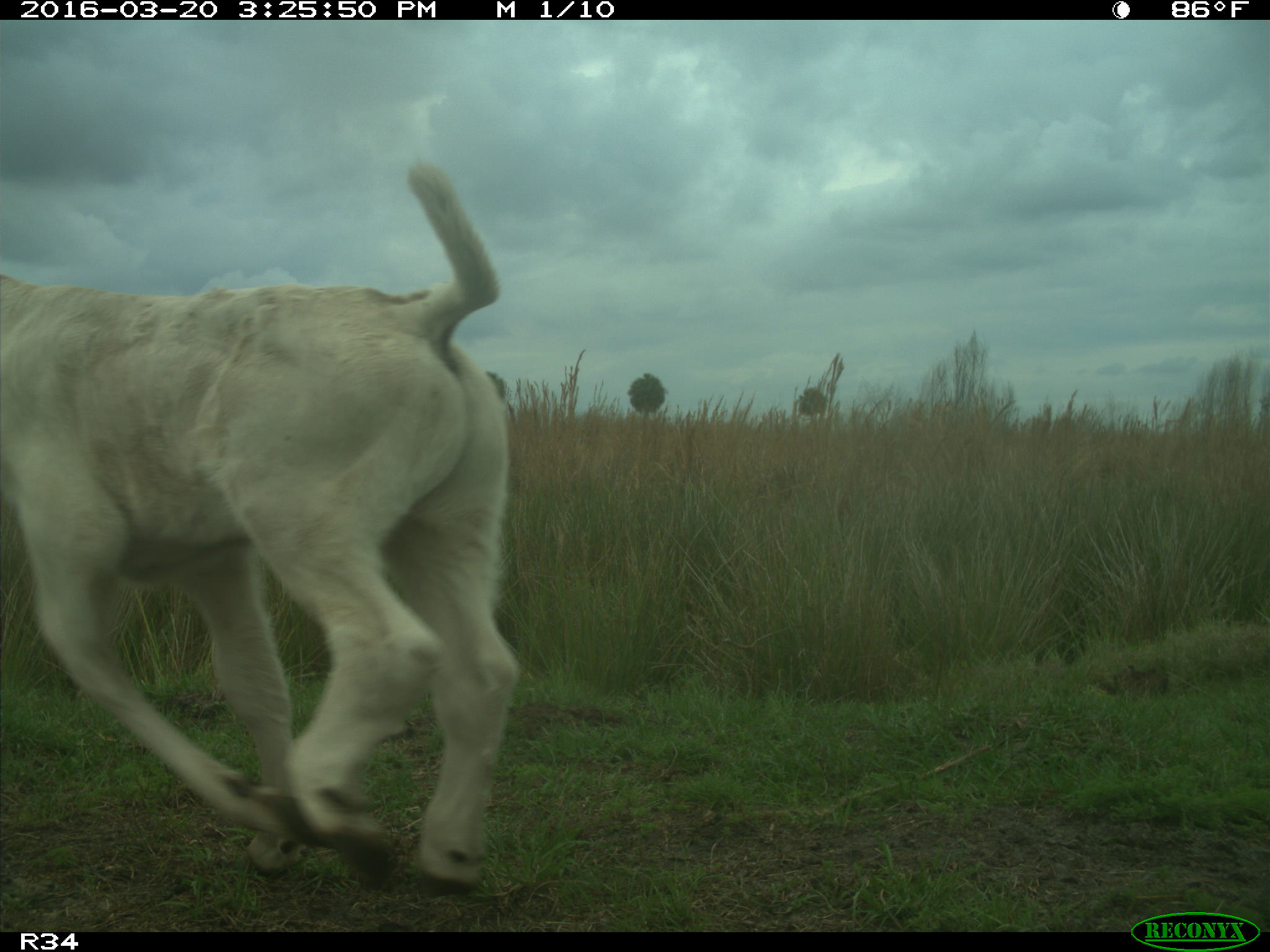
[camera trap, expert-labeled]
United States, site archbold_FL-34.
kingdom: Animalia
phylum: Chordata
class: Mammalia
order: Artiodactyla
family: Bovidae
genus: Bos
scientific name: Bos taurus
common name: domestic cow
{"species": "Bos taurus (domestic cow)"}